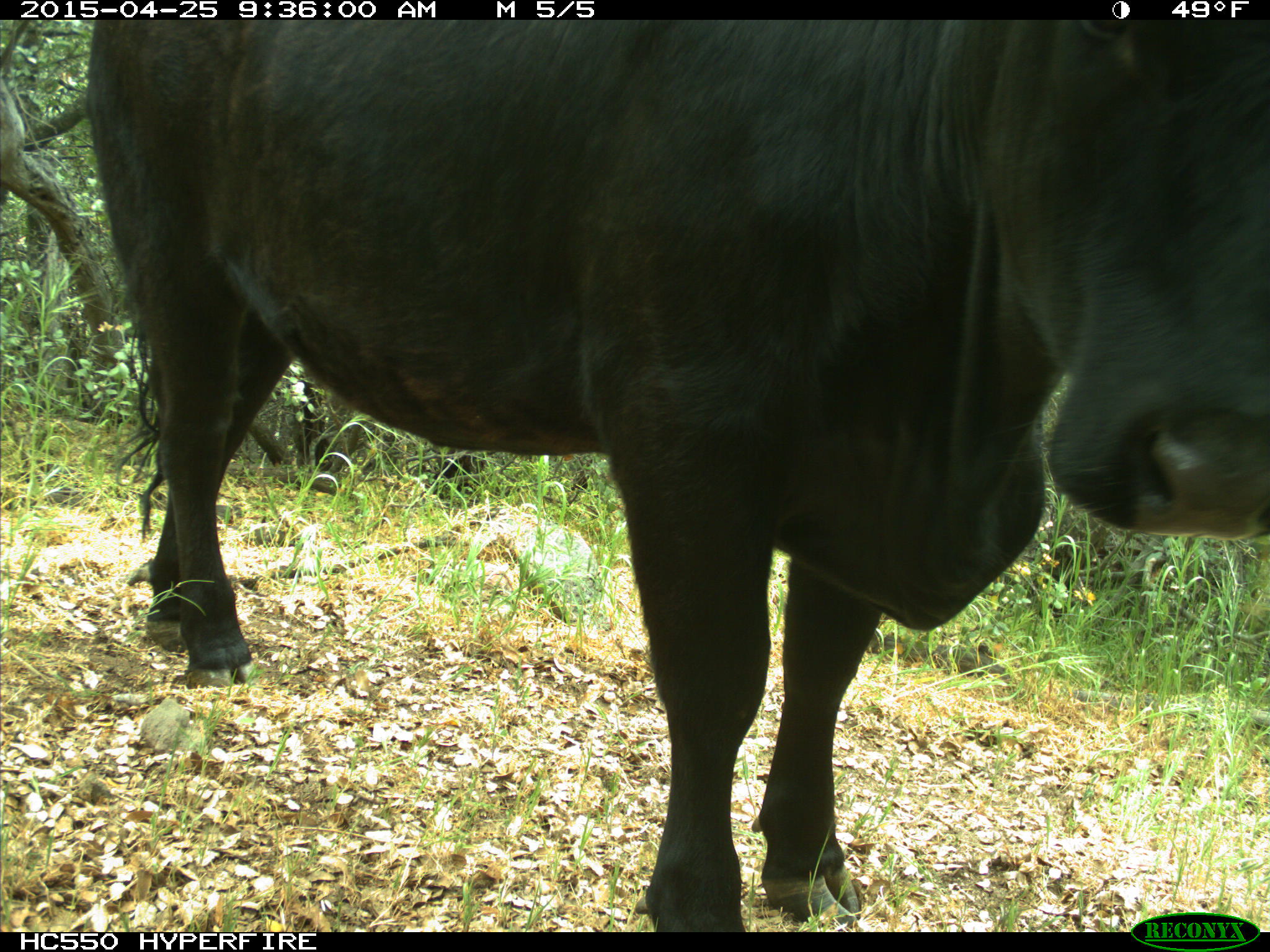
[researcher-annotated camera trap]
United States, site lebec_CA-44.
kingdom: Animalia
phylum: Chordata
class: Mammalia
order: Artiodactyla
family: Suidae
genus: Sus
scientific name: Sus scrofa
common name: wild boar